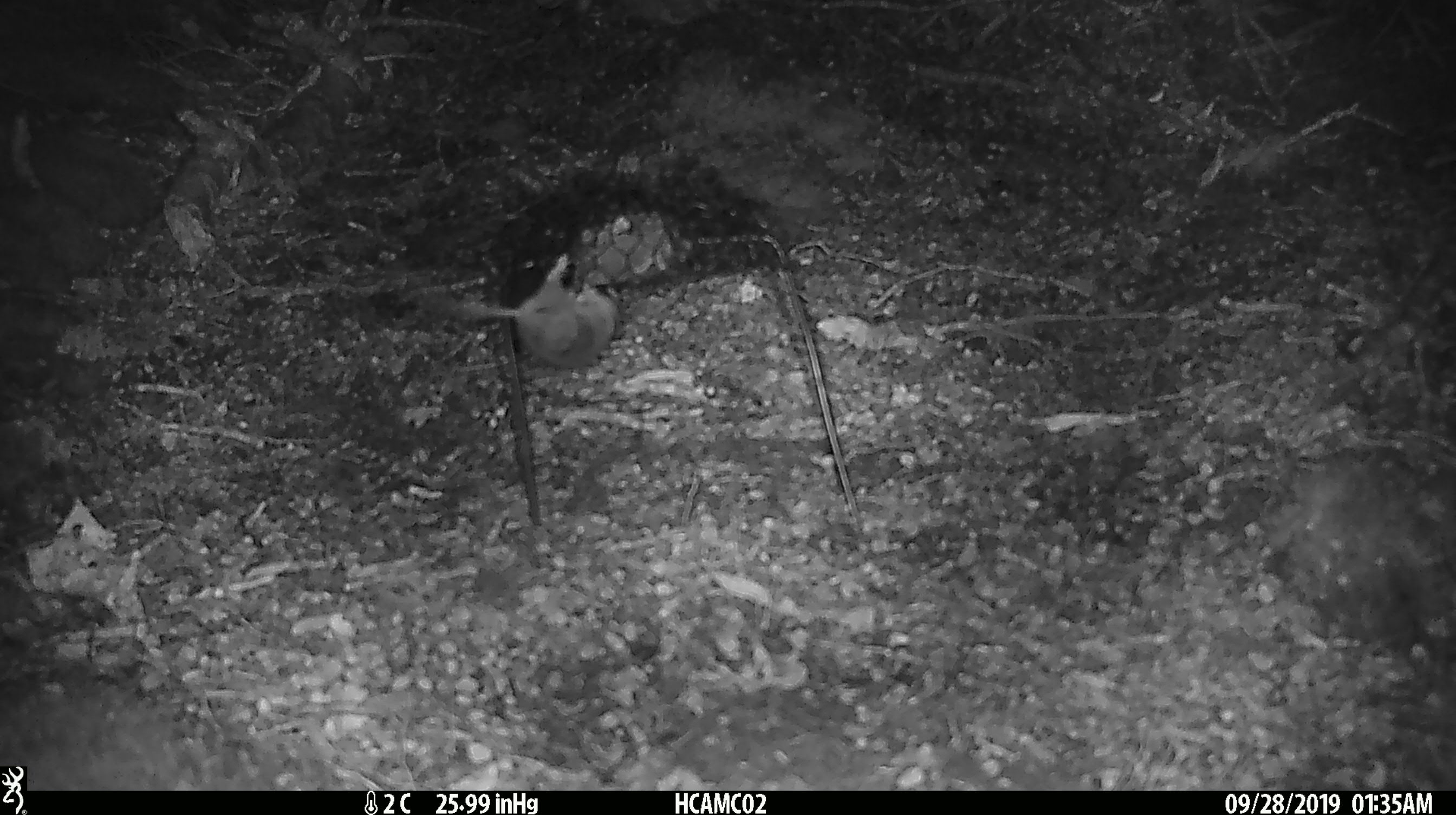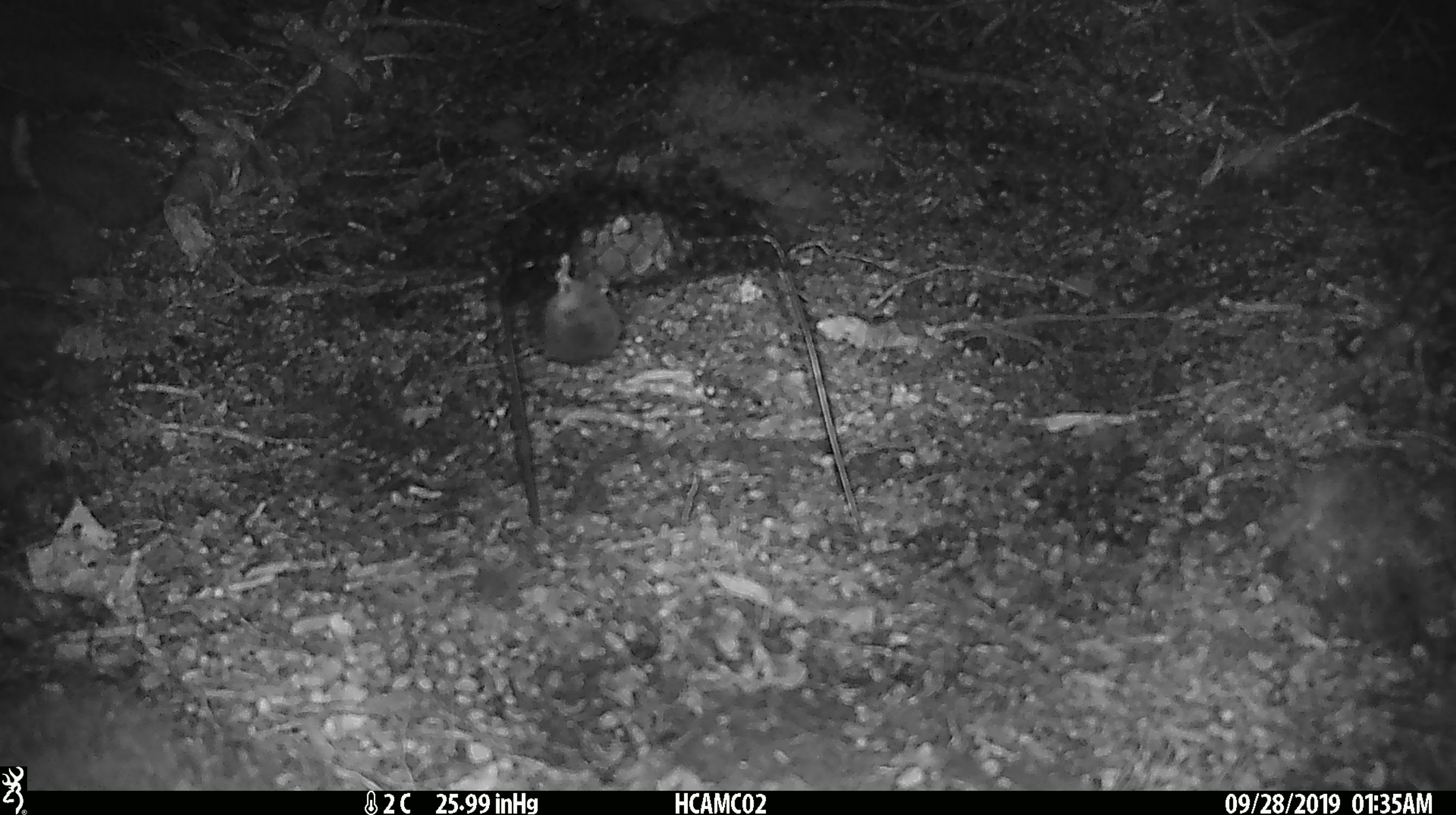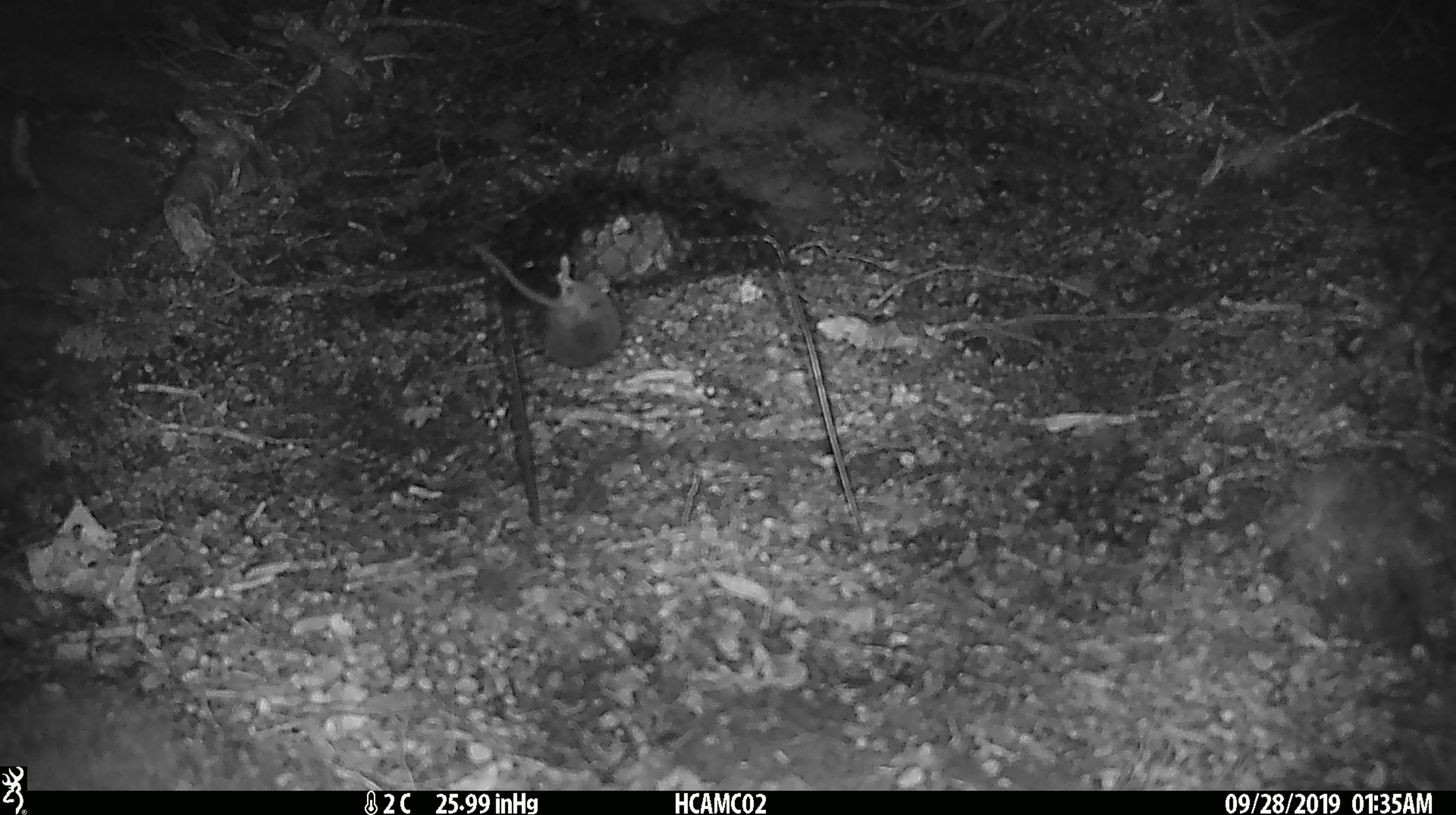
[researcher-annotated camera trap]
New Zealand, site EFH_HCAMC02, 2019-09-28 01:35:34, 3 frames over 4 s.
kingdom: Animalia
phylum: Chordata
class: Mammalia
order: Rodentia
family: Muridae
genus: Mus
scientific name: Mus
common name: mouse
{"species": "mouse (Mus)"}